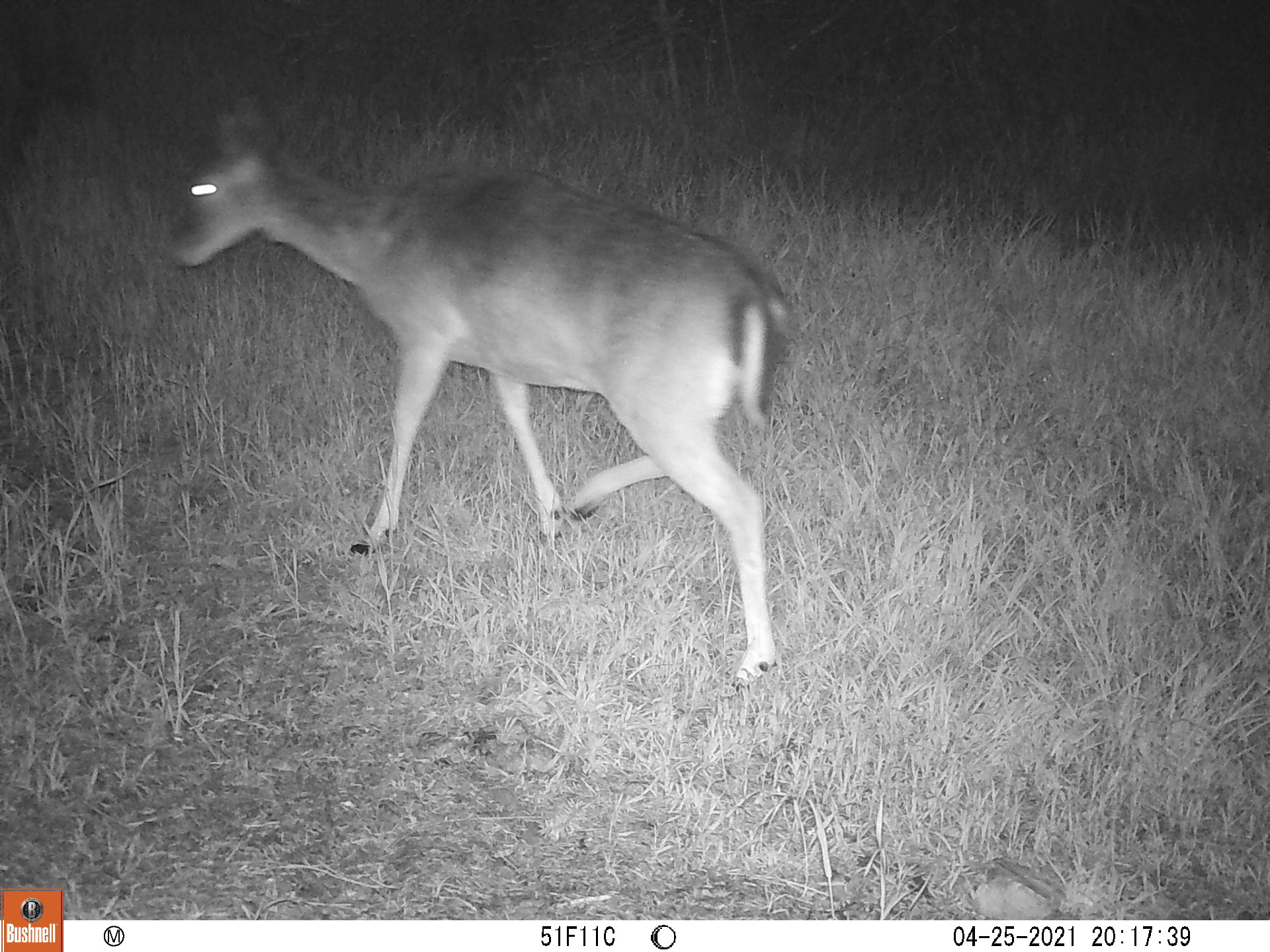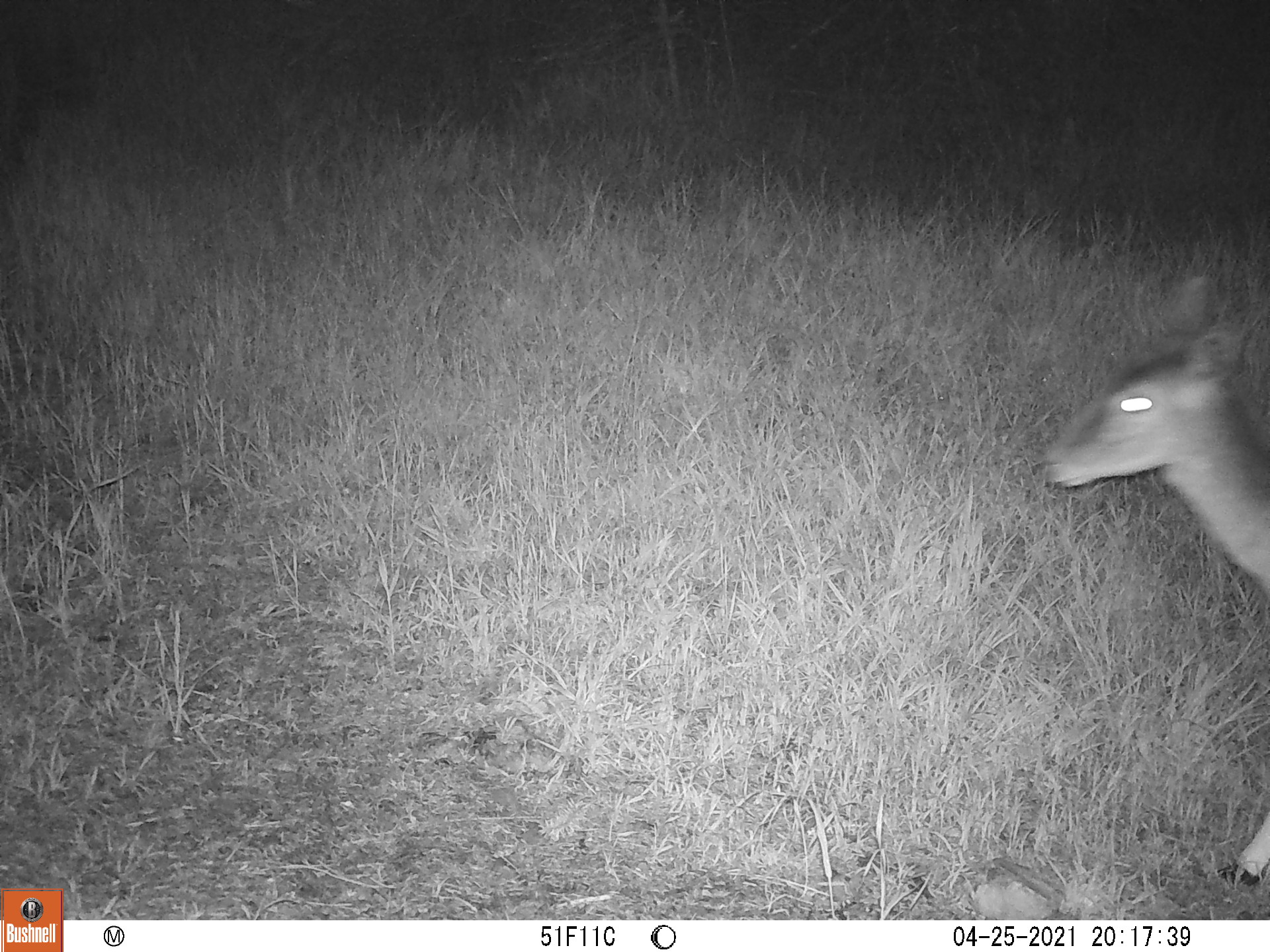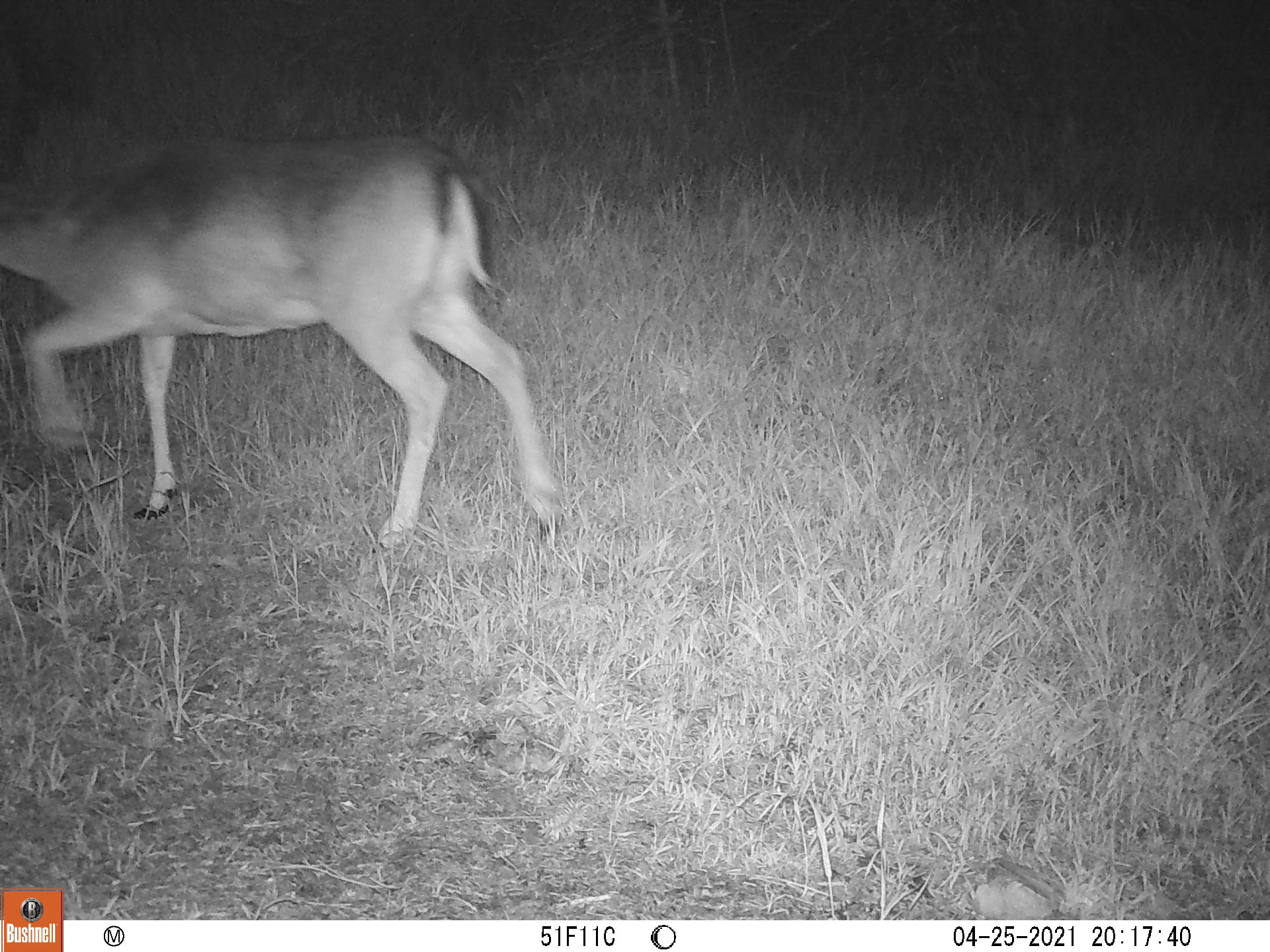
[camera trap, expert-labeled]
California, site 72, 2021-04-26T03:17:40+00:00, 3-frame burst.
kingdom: Animalia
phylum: Chordata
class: Mammalia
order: Artiodactyla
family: Cervidae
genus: Odocoileus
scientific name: Odocoileus hemionus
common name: mule deer